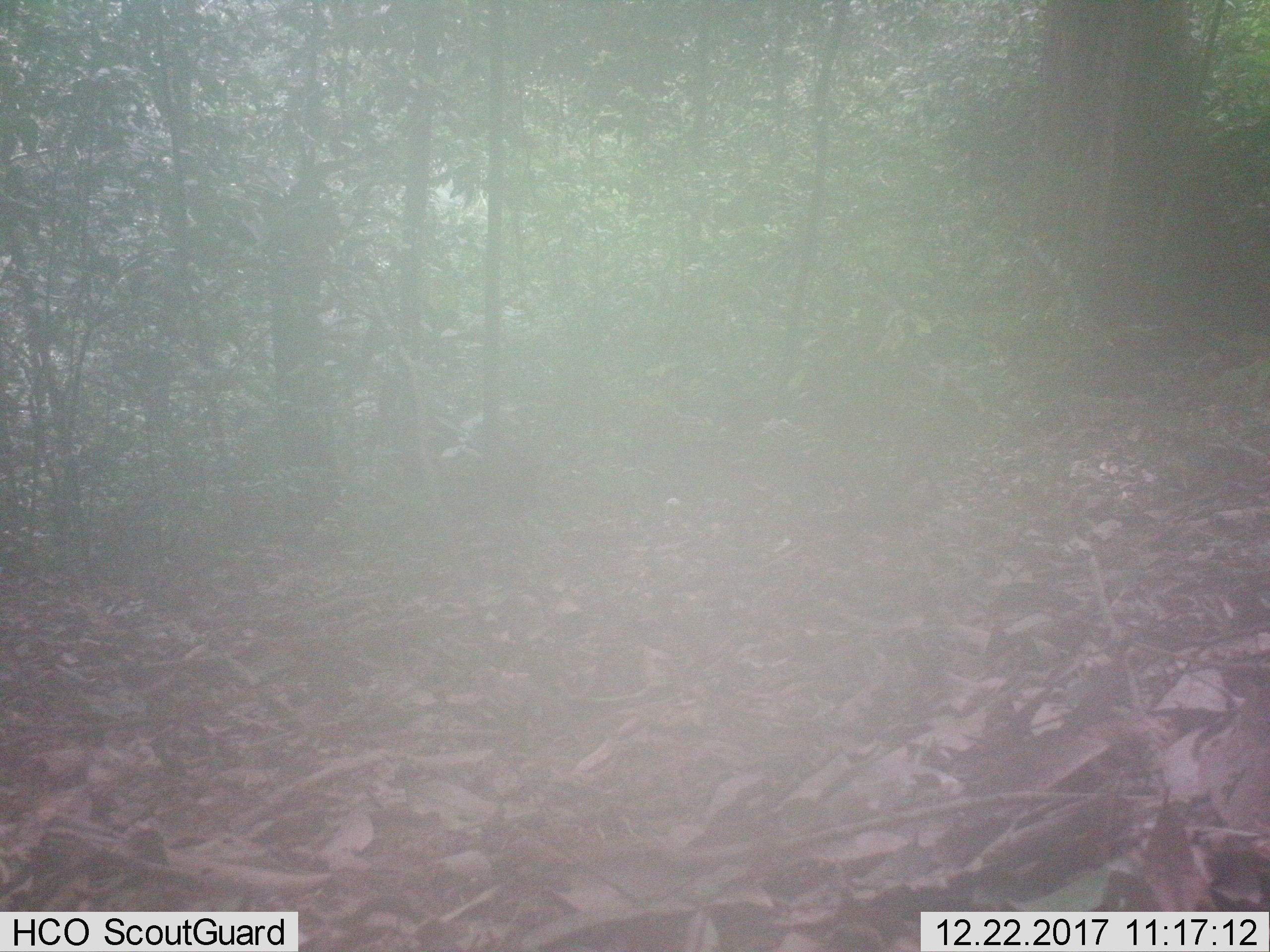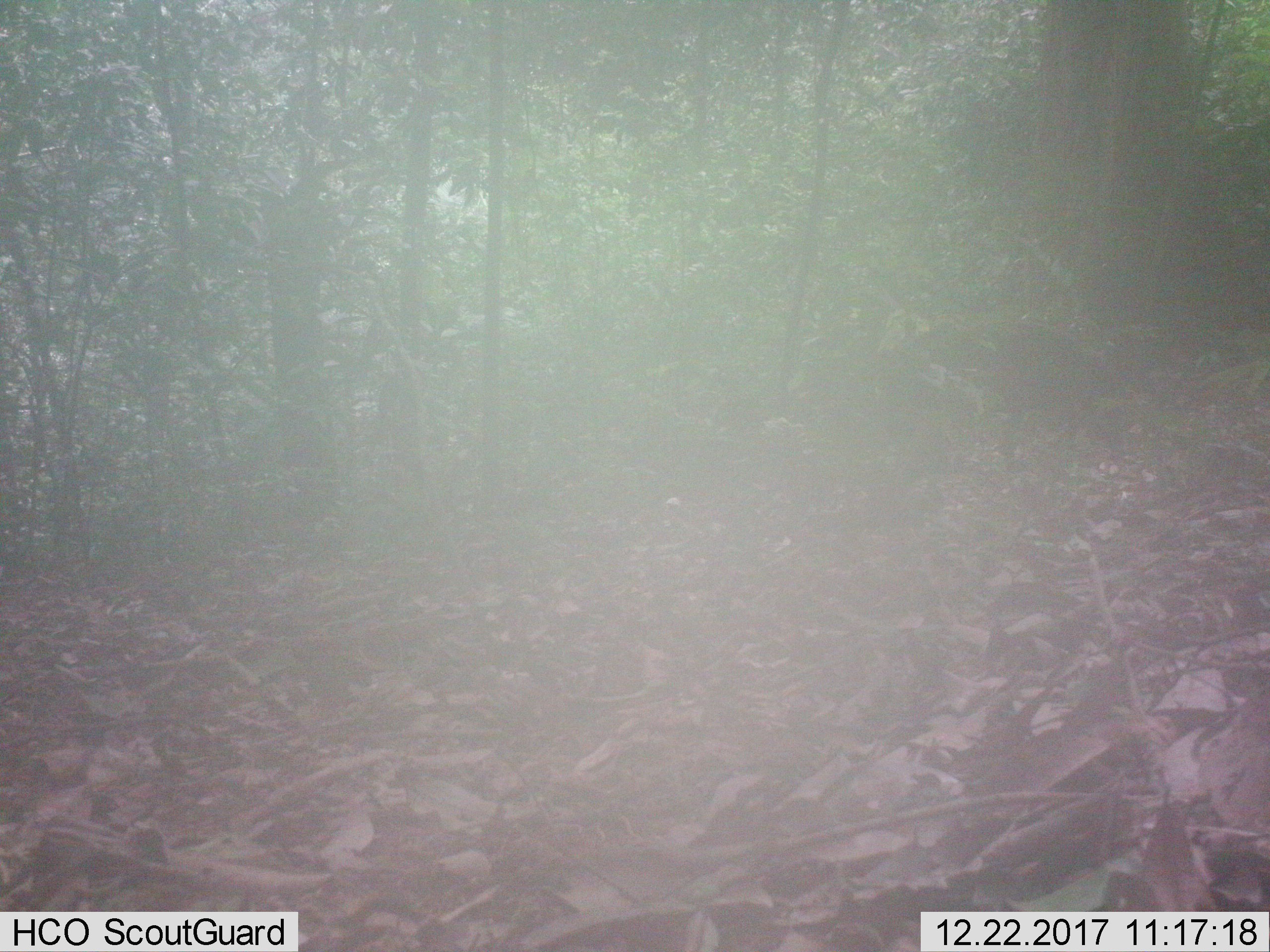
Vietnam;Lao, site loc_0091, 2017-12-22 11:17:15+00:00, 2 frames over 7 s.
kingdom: Animalia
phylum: Chordata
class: Mammalia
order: Artiodactyla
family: Suidae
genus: Sus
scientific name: Sus scrofa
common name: eurasian wild pig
Eurasian wild pig (Sus scrofa). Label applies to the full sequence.